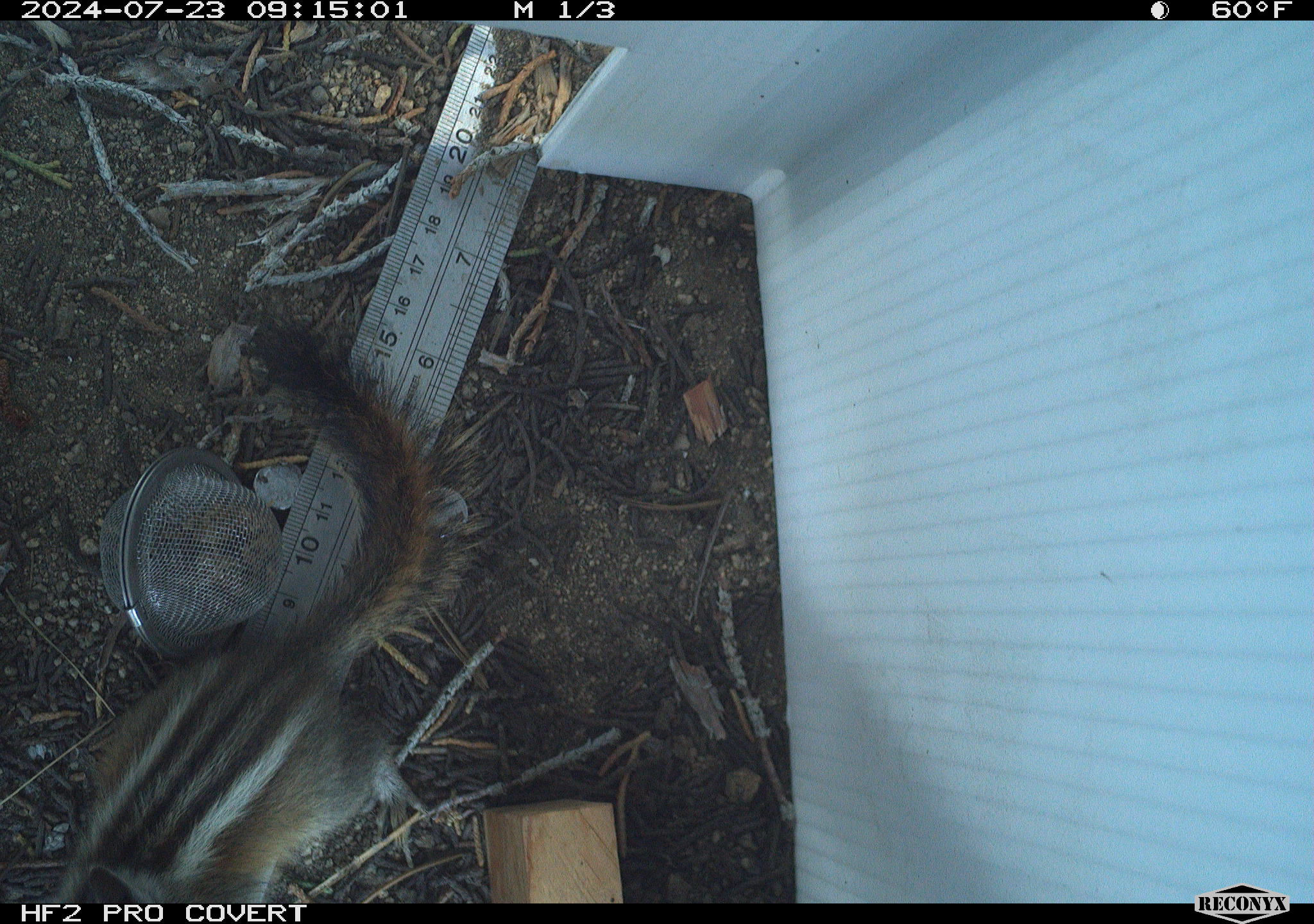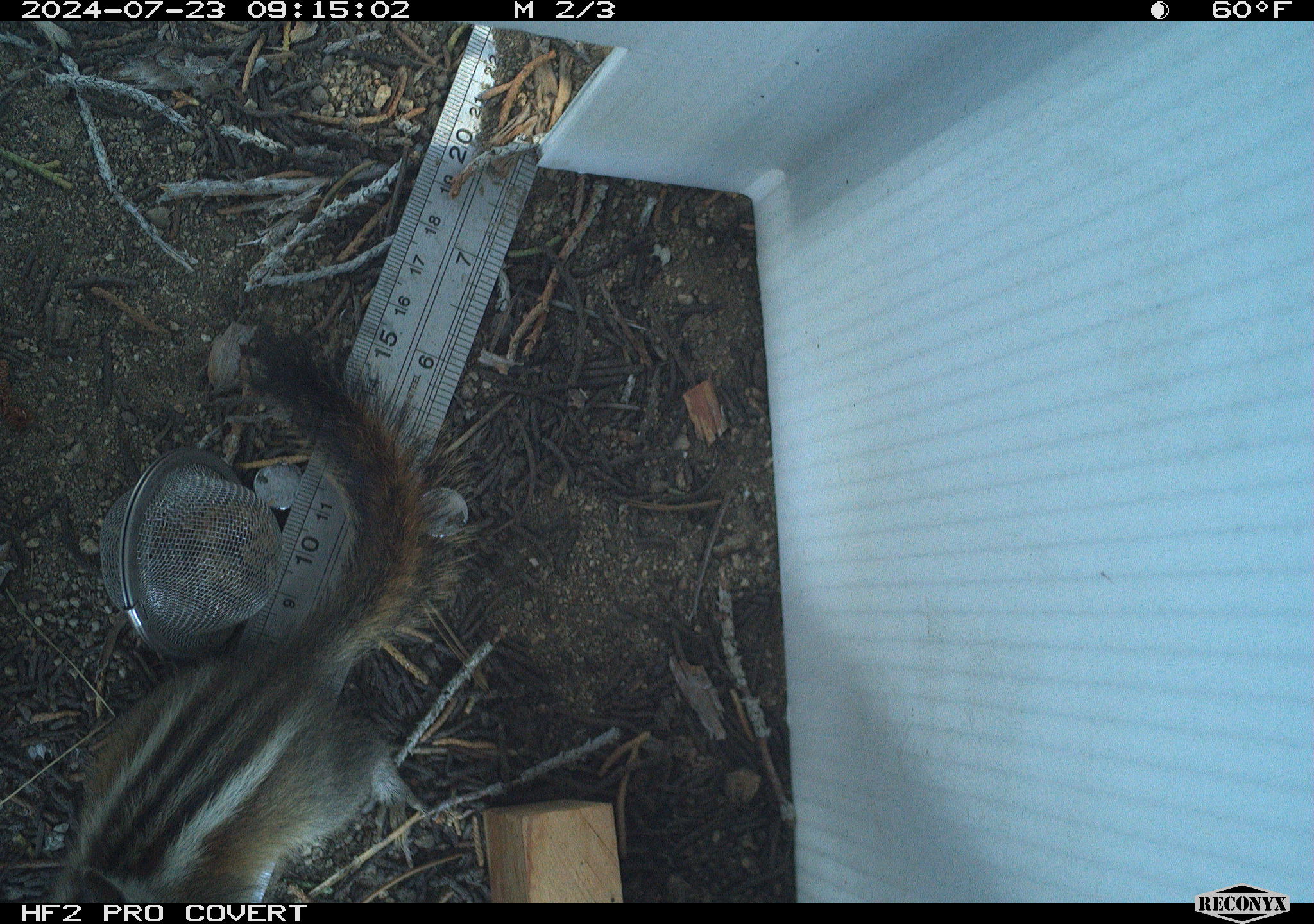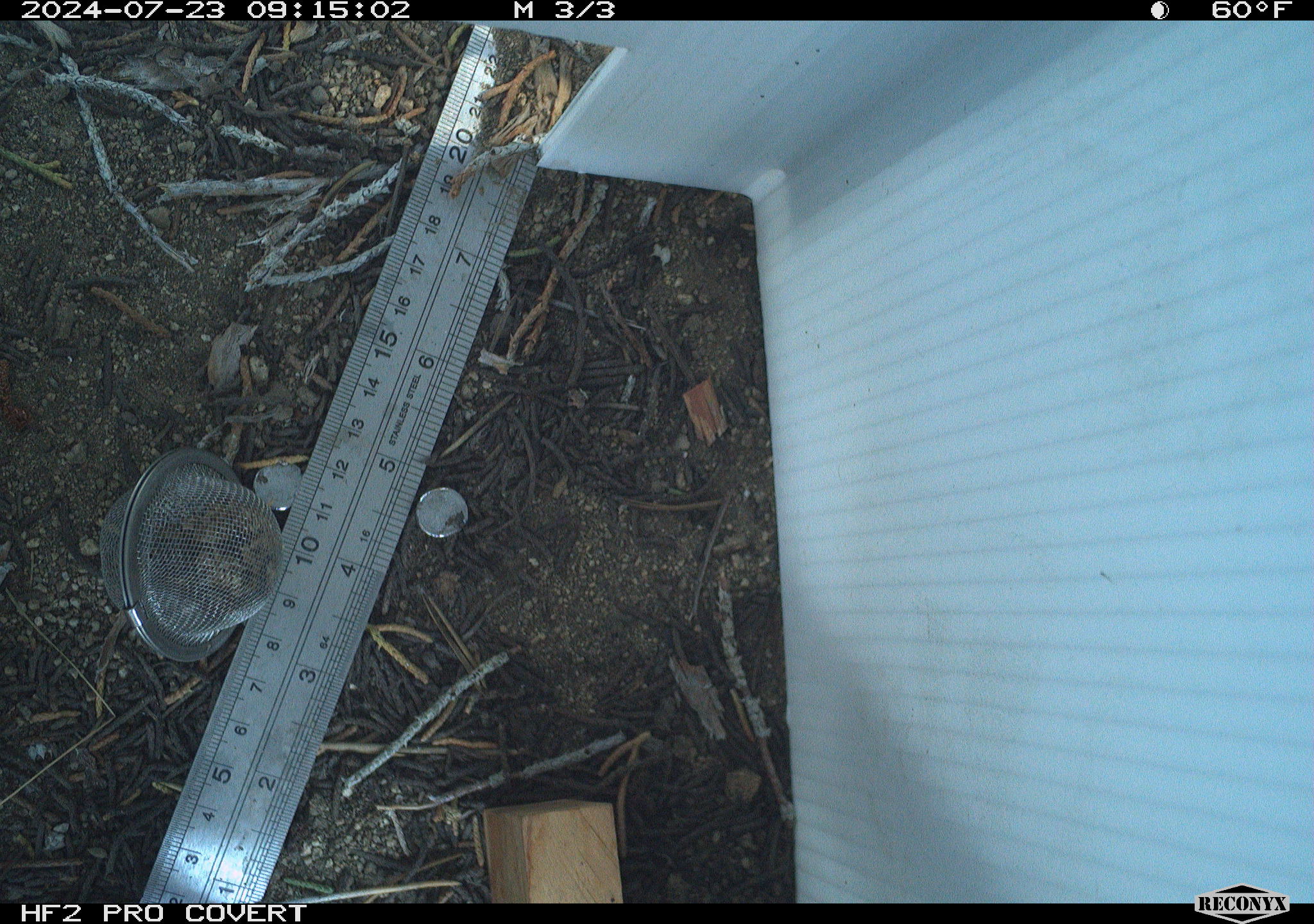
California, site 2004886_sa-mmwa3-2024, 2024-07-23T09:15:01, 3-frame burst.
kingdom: Animalia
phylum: Chordata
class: Mammalia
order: Rodentia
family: Sciuridae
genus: Neotamias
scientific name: Neotamias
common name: western chipmunks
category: neotamias species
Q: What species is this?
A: Neotamias species (western chipmunks) (Neotamias).